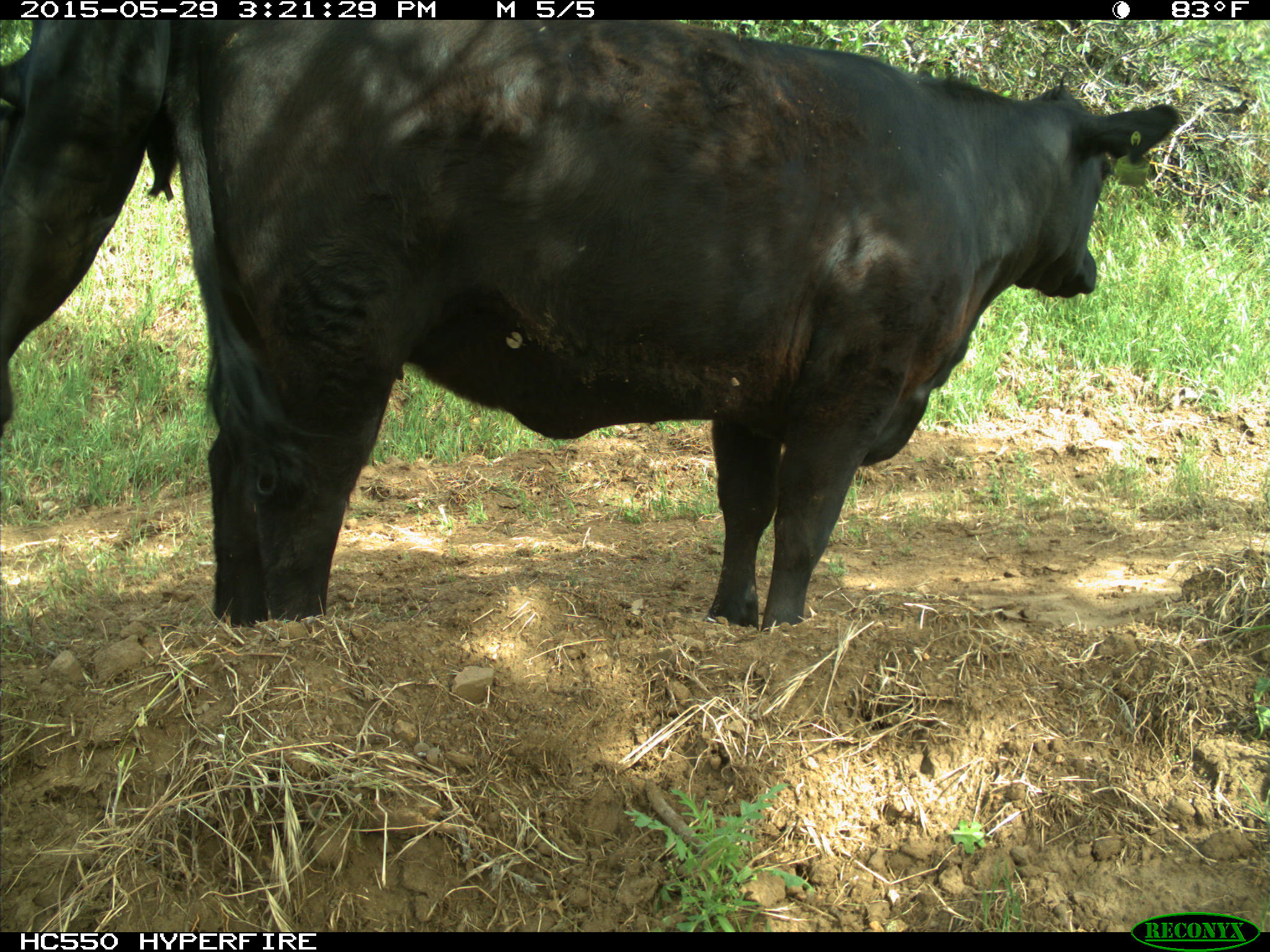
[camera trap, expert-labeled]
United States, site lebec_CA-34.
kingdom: Animalia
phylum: Chordata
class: Mammalia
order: Artiodactyla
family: Bovidae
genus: Bos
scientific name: Bos taurus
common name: domestic cow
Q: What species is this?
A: Bos taurus (domestic cow).